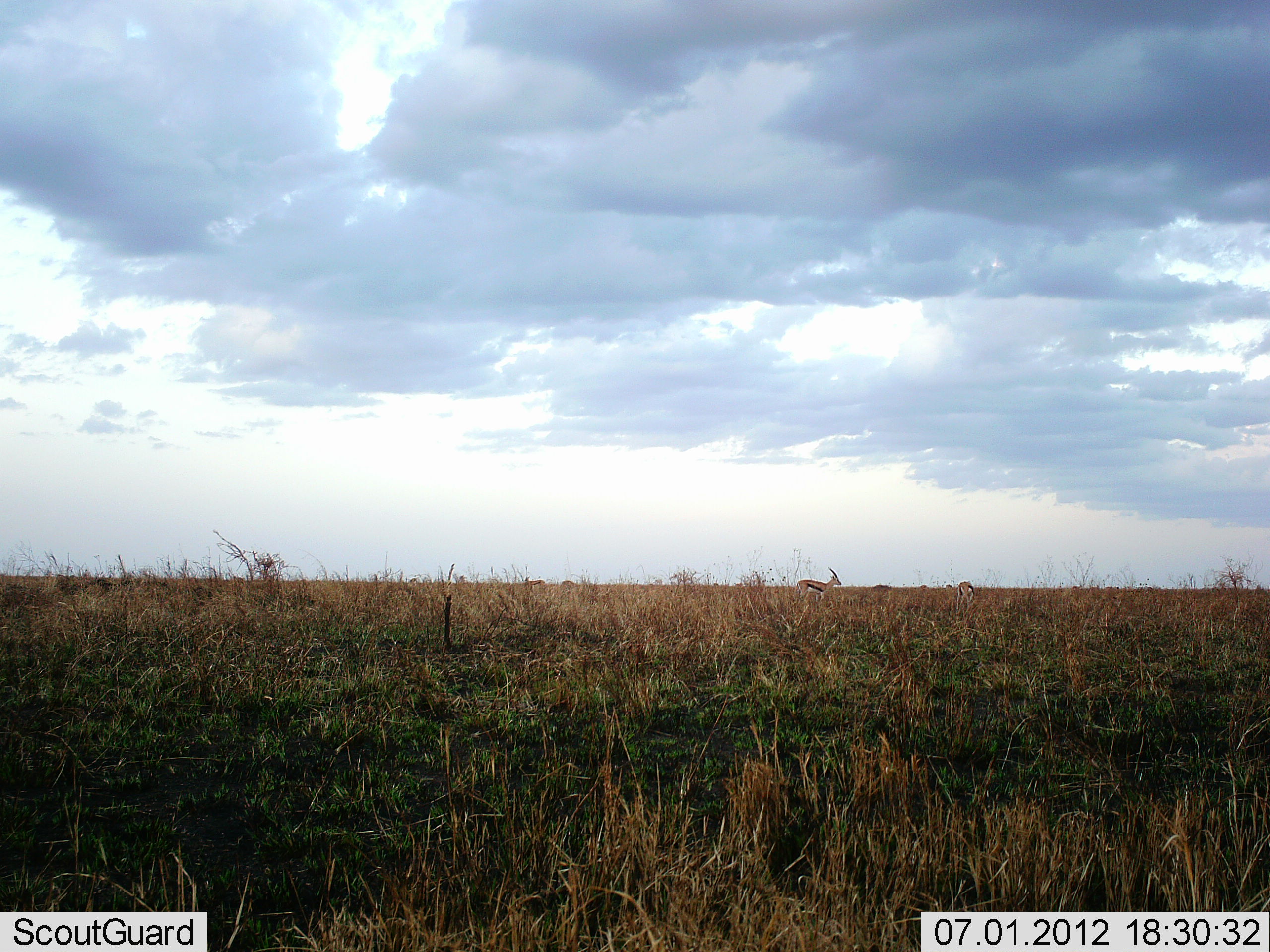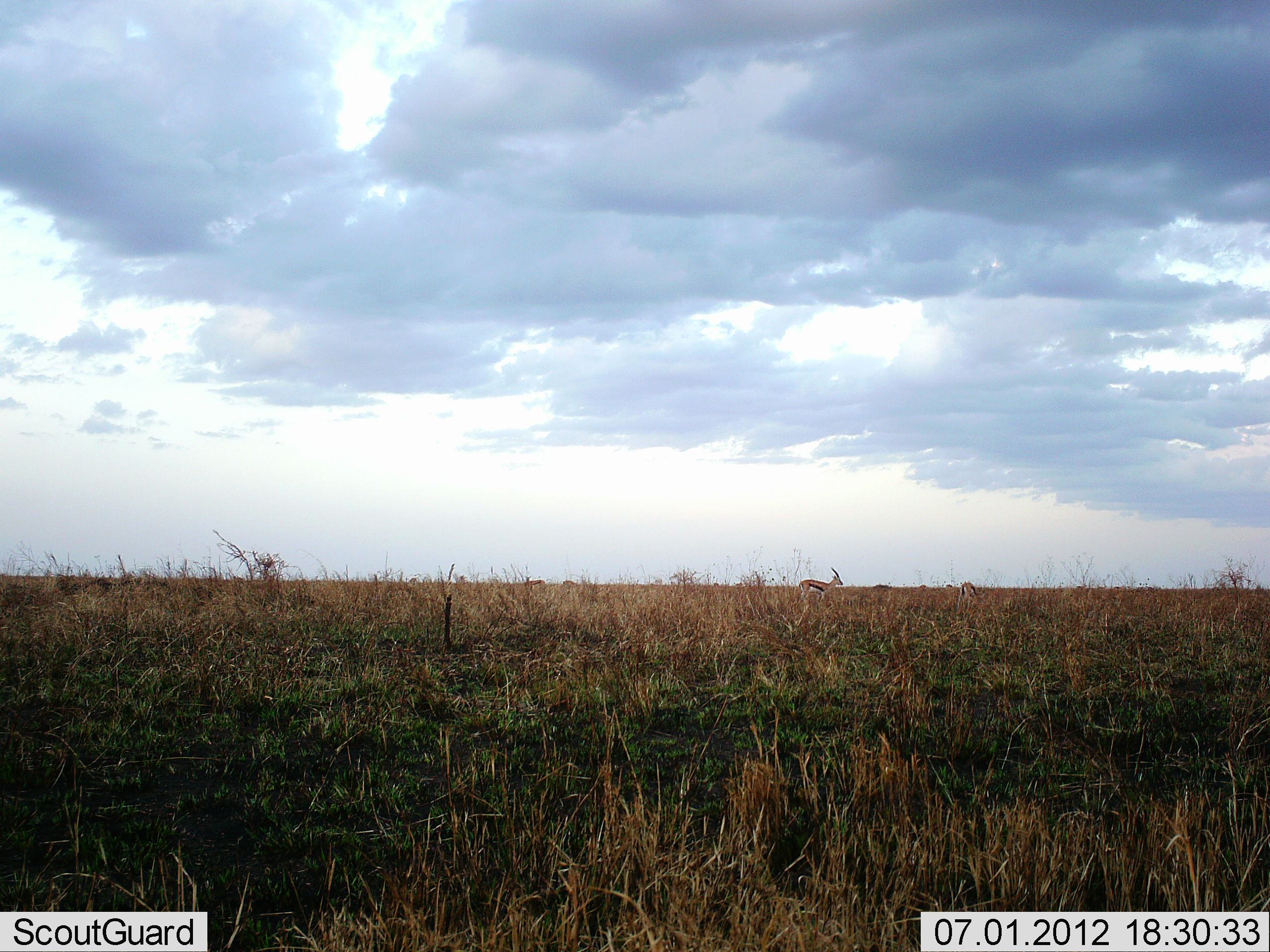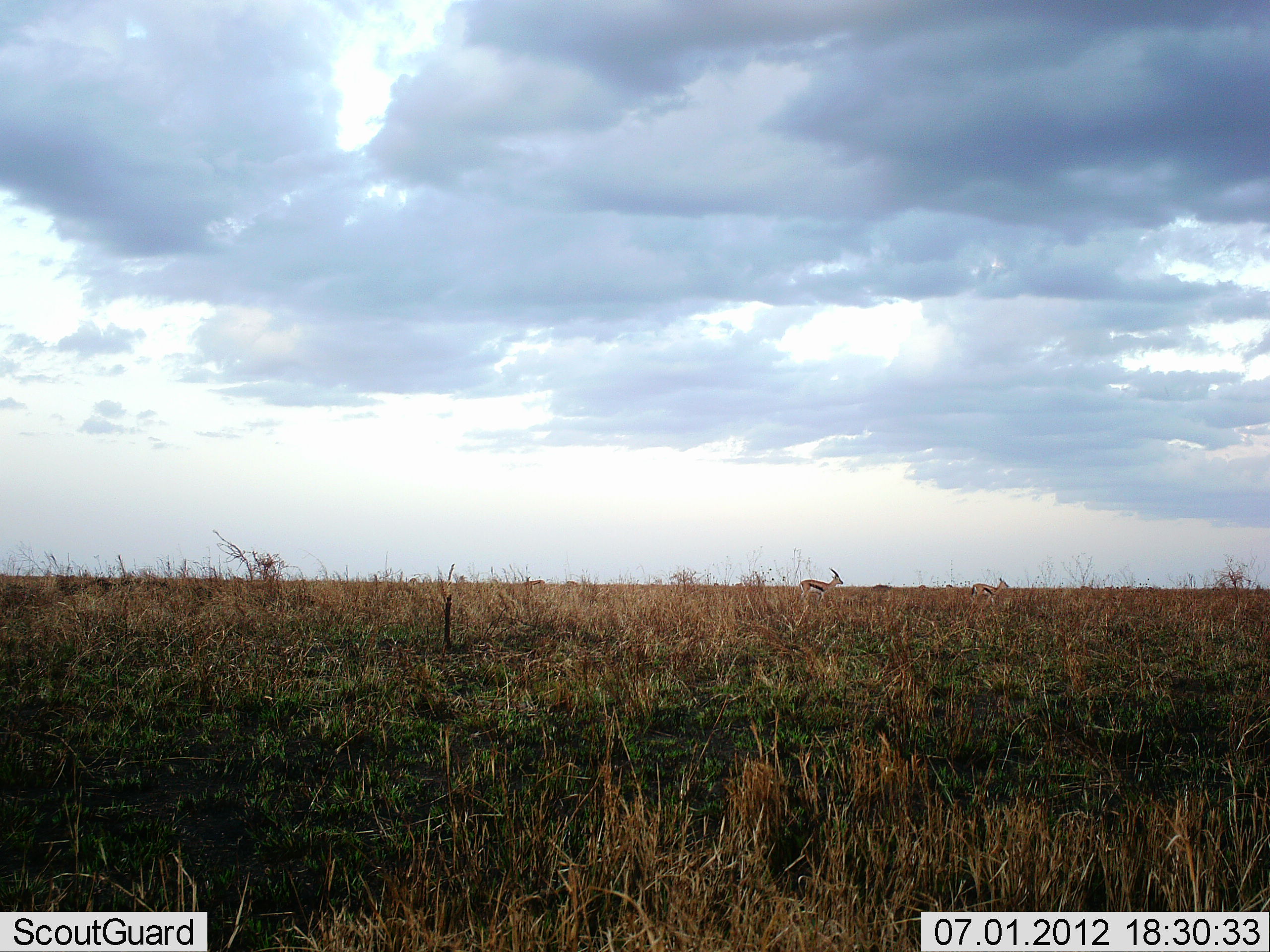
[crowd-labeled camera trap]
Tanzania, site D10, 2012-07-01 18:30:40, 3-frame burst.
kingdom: Animalia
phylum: Chordata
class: Mammalia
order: Artiodactyla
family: Bovidae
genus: Eudorcas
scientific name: Eudorcas thomsonii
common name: thomson's gazelle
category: gazellethomsons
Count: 2.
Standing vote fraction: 80%.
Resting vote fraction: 10%.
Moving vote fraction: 30%.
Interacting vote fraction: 0%.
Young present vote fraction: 0%.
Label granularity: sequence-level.